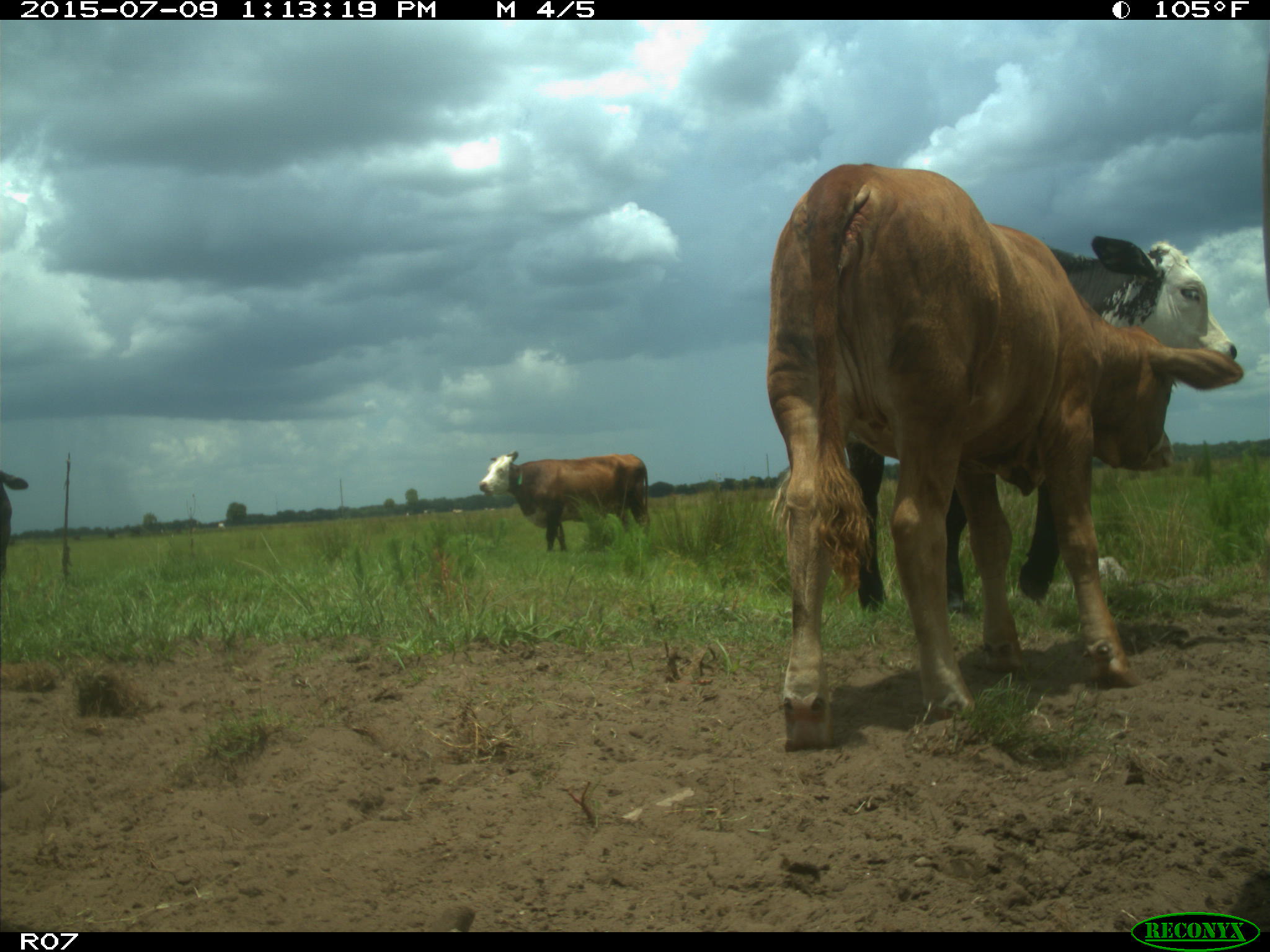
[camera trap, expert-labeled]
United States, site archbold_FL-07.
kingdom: Animalia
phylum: Chordata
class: Mammalia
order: Artiodactyla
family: Bovidae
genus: Bos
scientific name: Bos taurus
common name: domestic cow